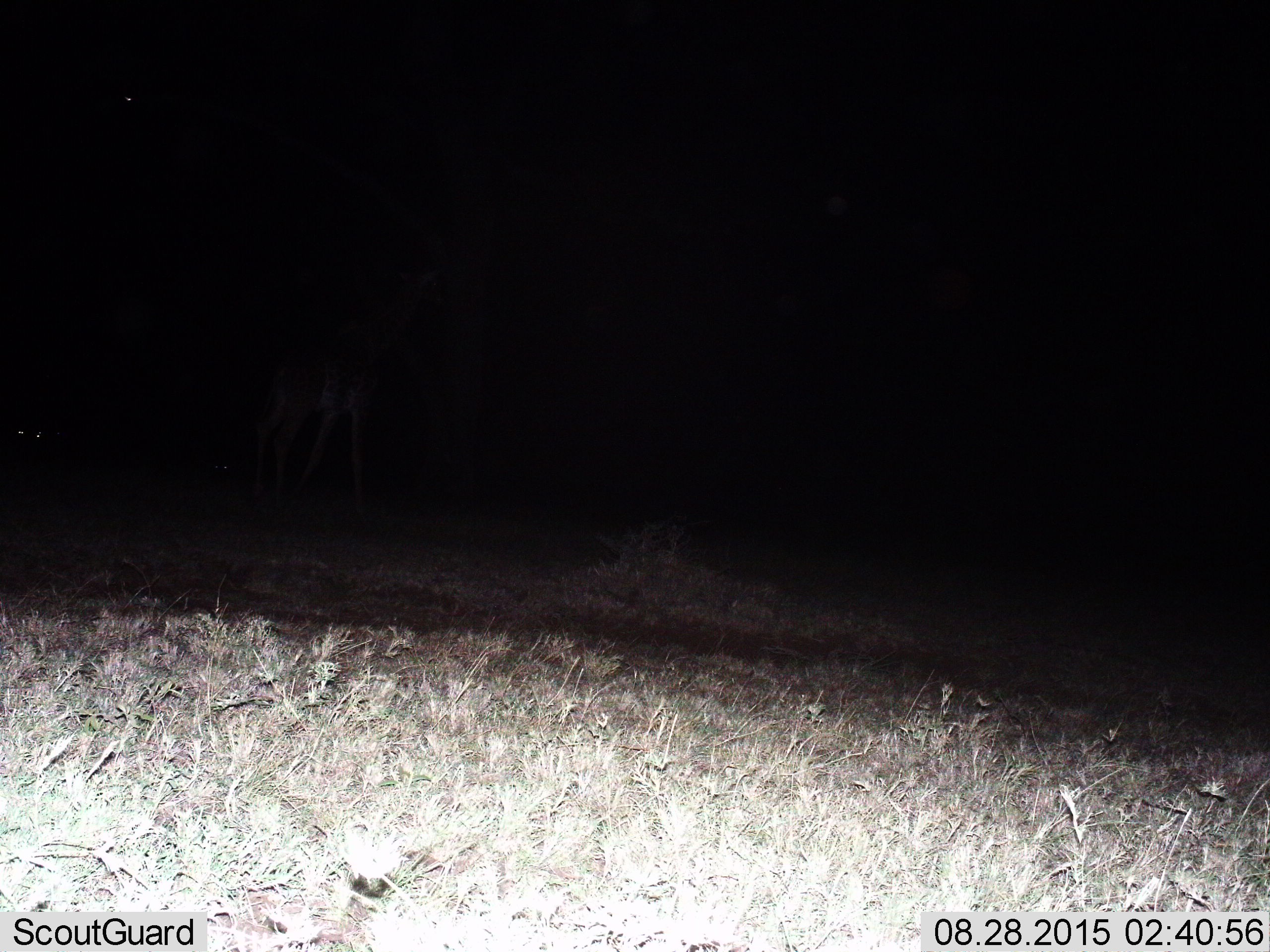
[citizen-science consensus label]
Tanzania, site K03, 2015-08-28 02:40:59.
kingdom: Animalia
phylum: Chordata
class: Mammalia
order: Artiodactyla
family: Giraffidae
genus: Giraffa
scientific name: Giraffa camelopardalis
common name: giraffe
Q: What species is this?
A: Giraffe (Giraffa camelopardalis).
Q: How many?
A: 1.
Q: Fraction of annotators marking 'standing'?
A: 75%.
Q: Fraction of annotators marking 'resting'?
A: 0%.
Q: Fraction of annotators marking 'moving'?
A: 25%.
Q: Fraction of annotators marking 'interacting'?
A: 0%.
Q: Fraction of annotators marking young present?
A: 0%.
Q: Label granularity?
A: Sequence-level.